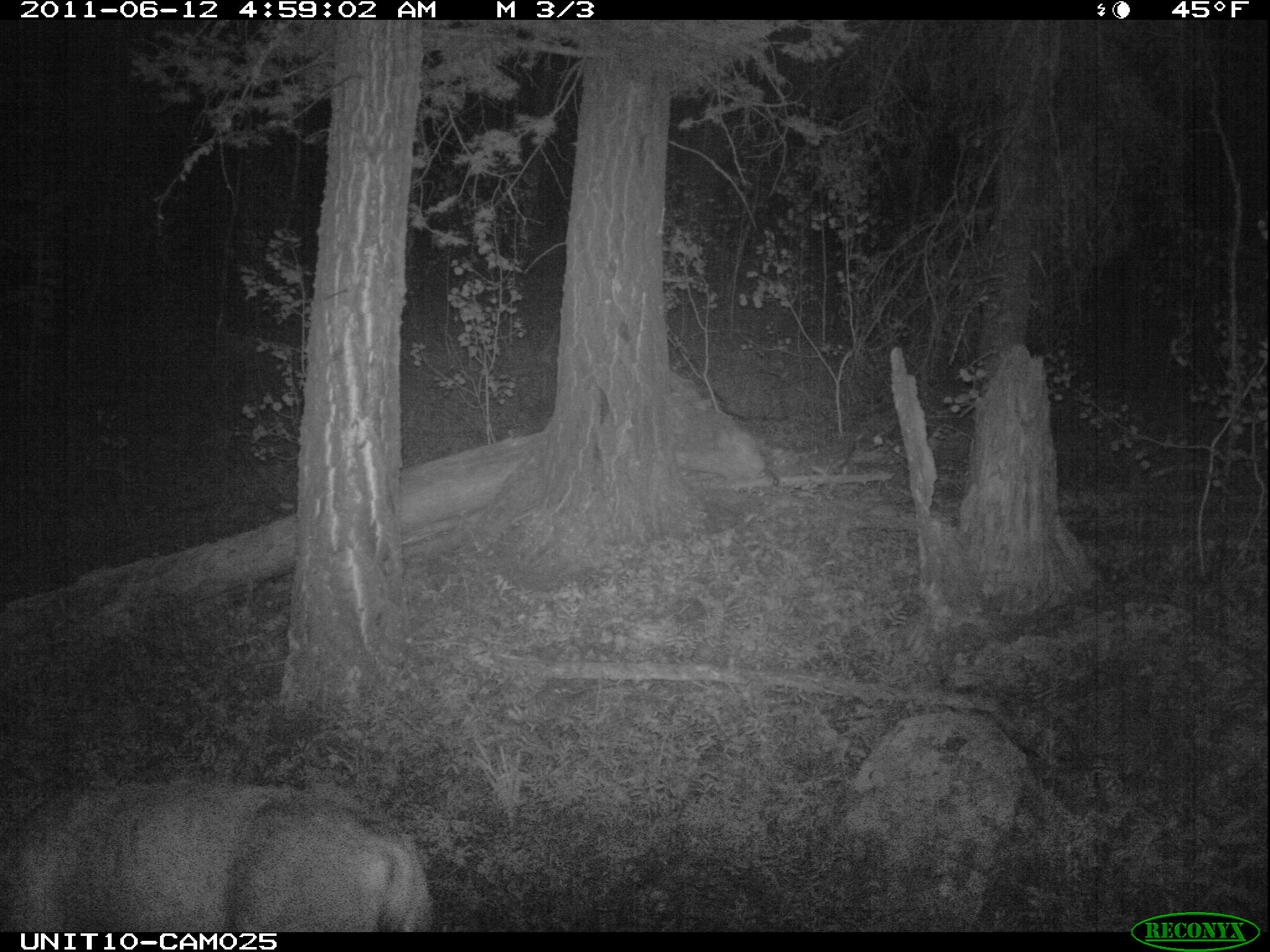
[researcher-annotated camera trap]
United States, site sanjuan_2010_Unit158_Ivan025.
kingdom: Animalia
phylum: Chordata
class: Mammalia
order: Artiodactyla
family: Cervidae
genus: Odocoileus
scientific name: Odocoileus hemionus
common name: mule deer